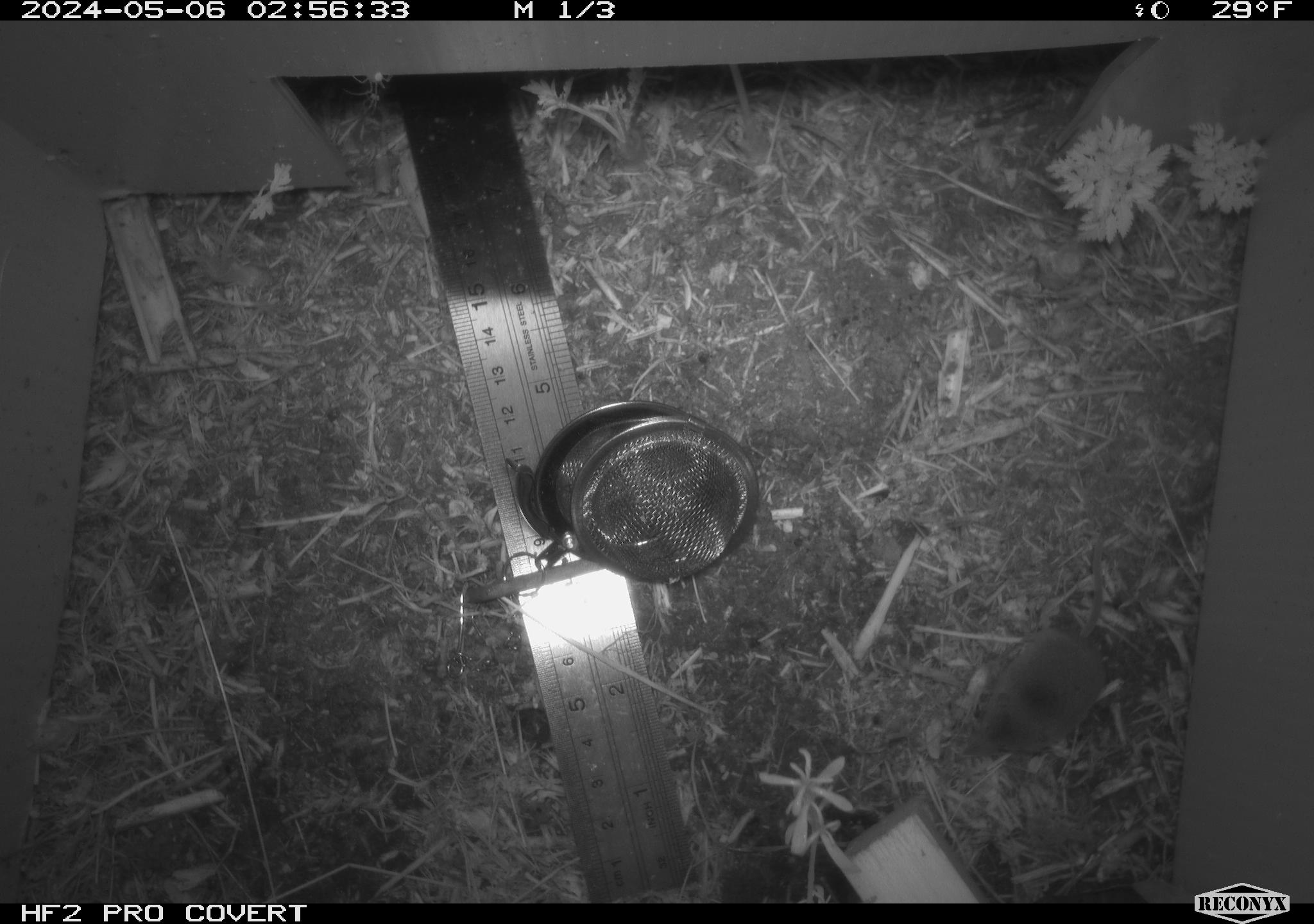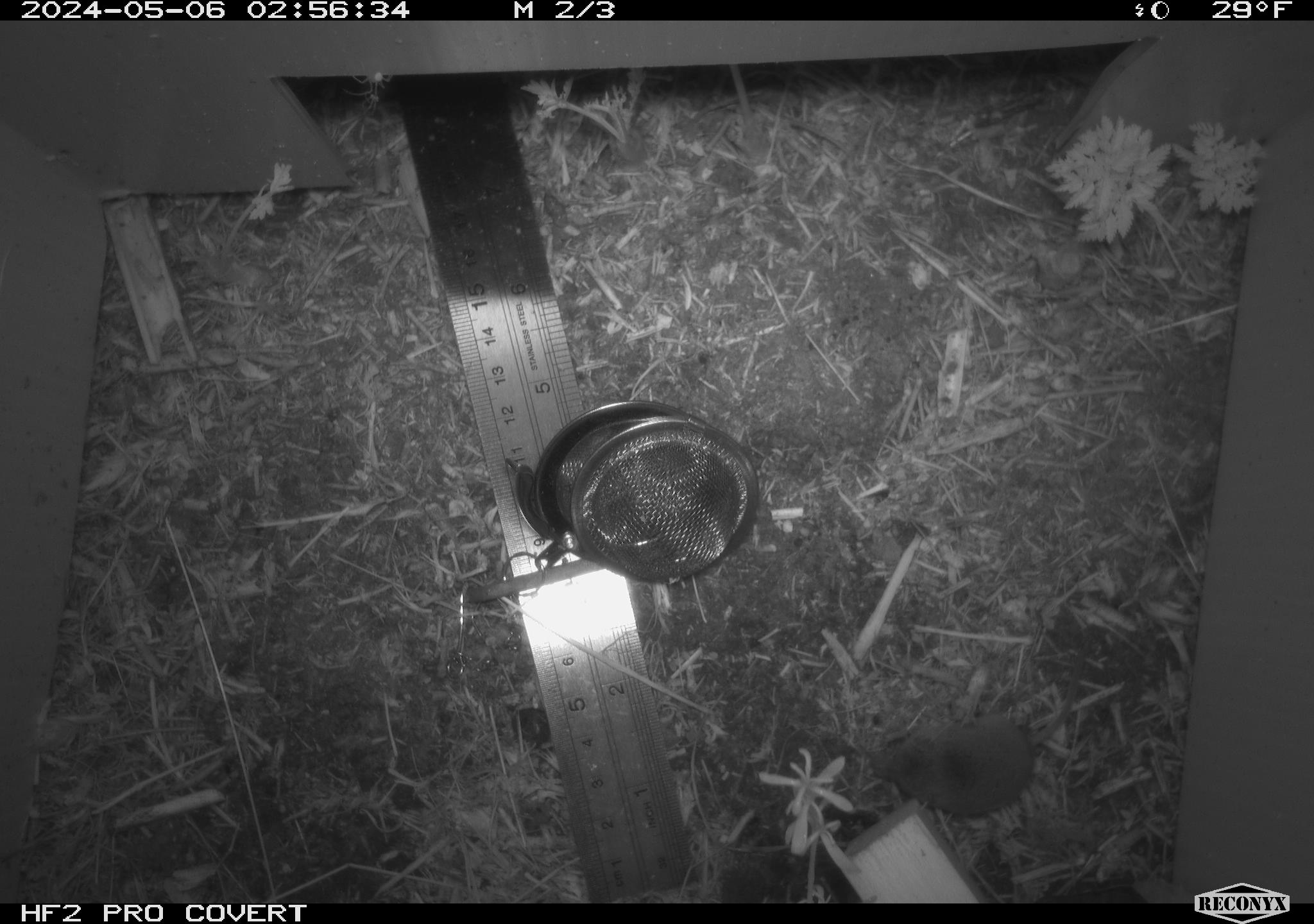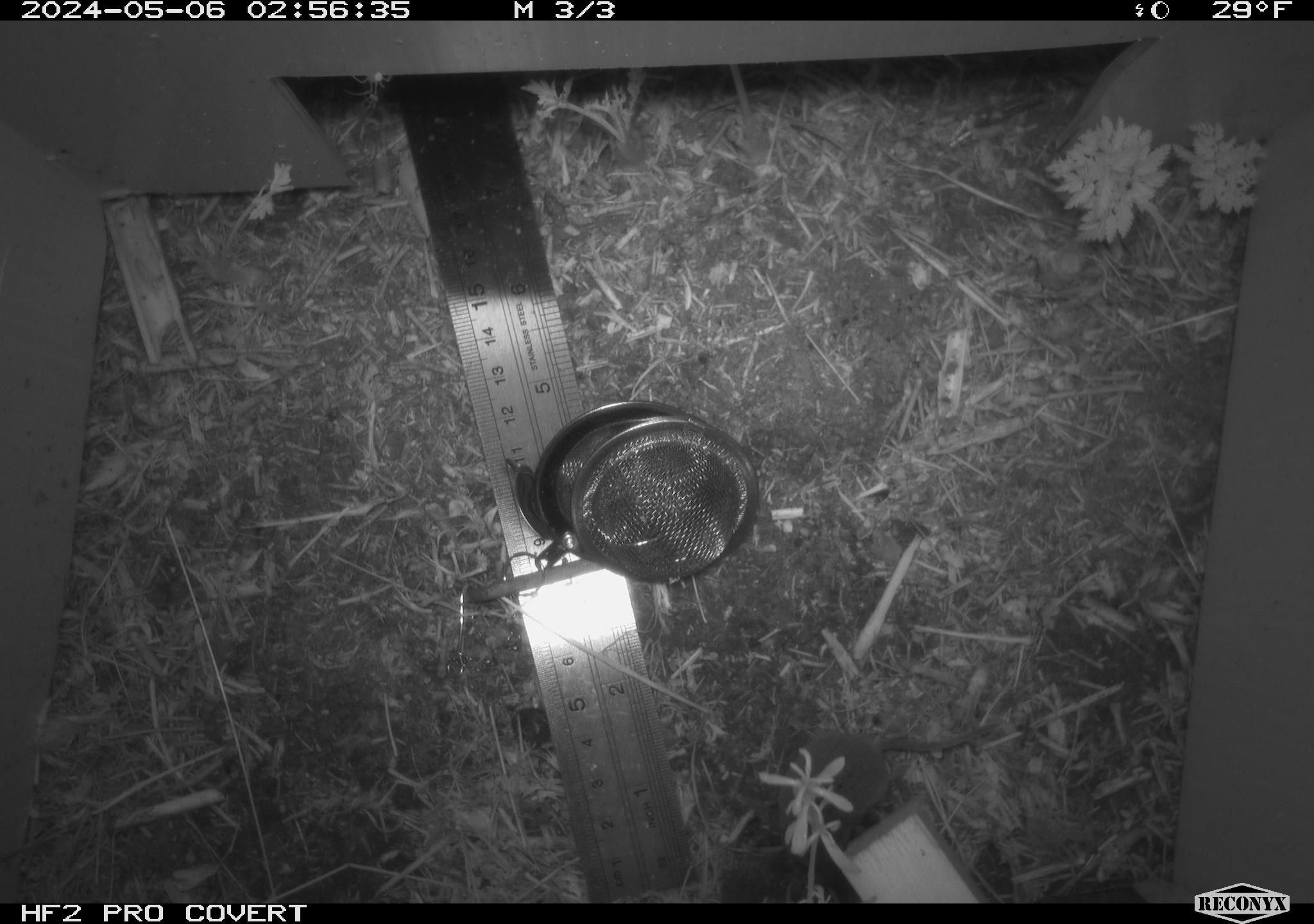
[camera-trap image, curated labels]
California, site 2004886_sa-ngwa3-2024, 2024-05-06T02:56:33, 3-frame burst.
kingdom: Animalia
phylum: Chordata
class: Mammalia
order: Eulipotyphla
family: Soricidae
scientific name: Soricidae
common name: shrews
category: soricidae family